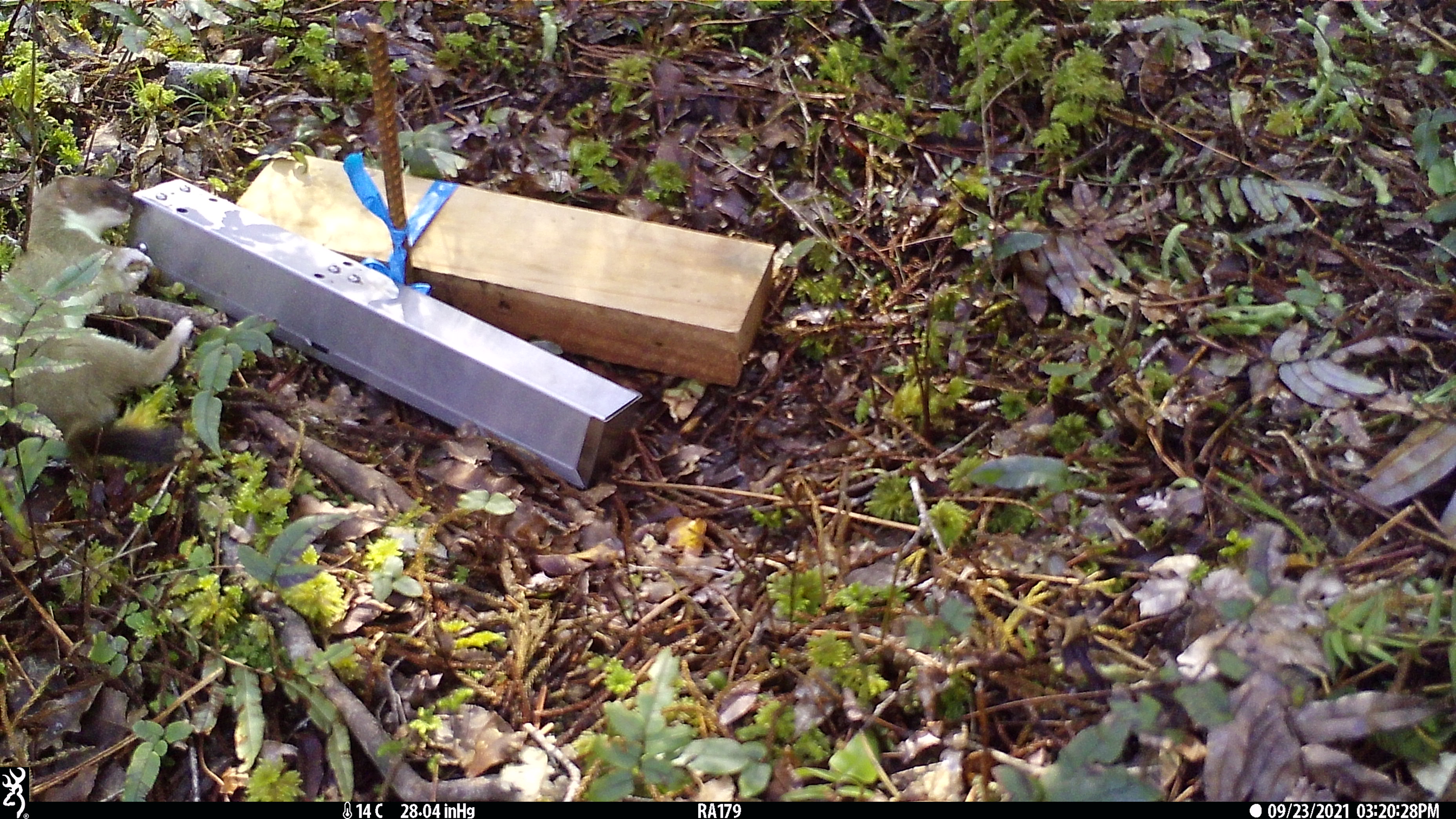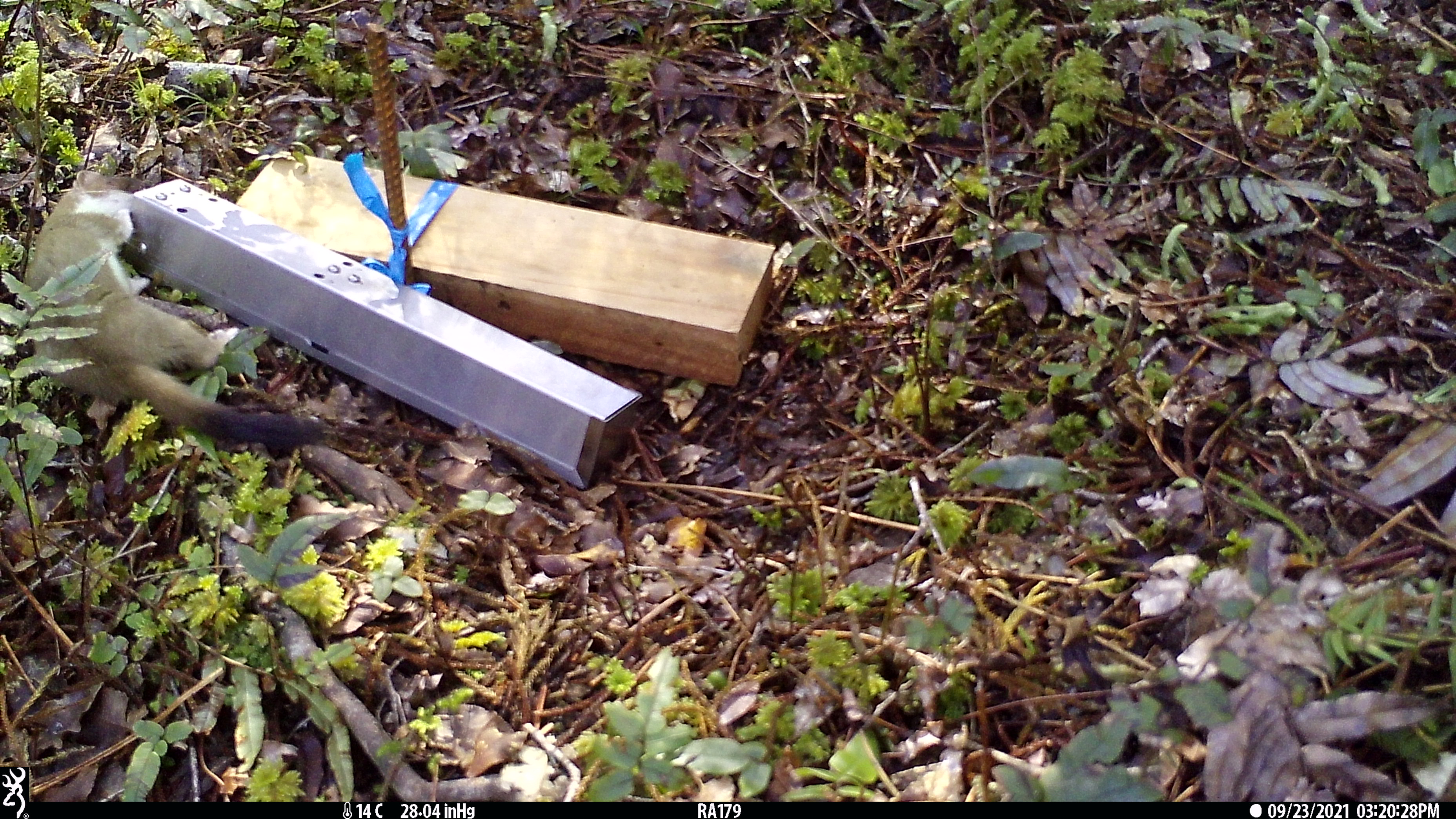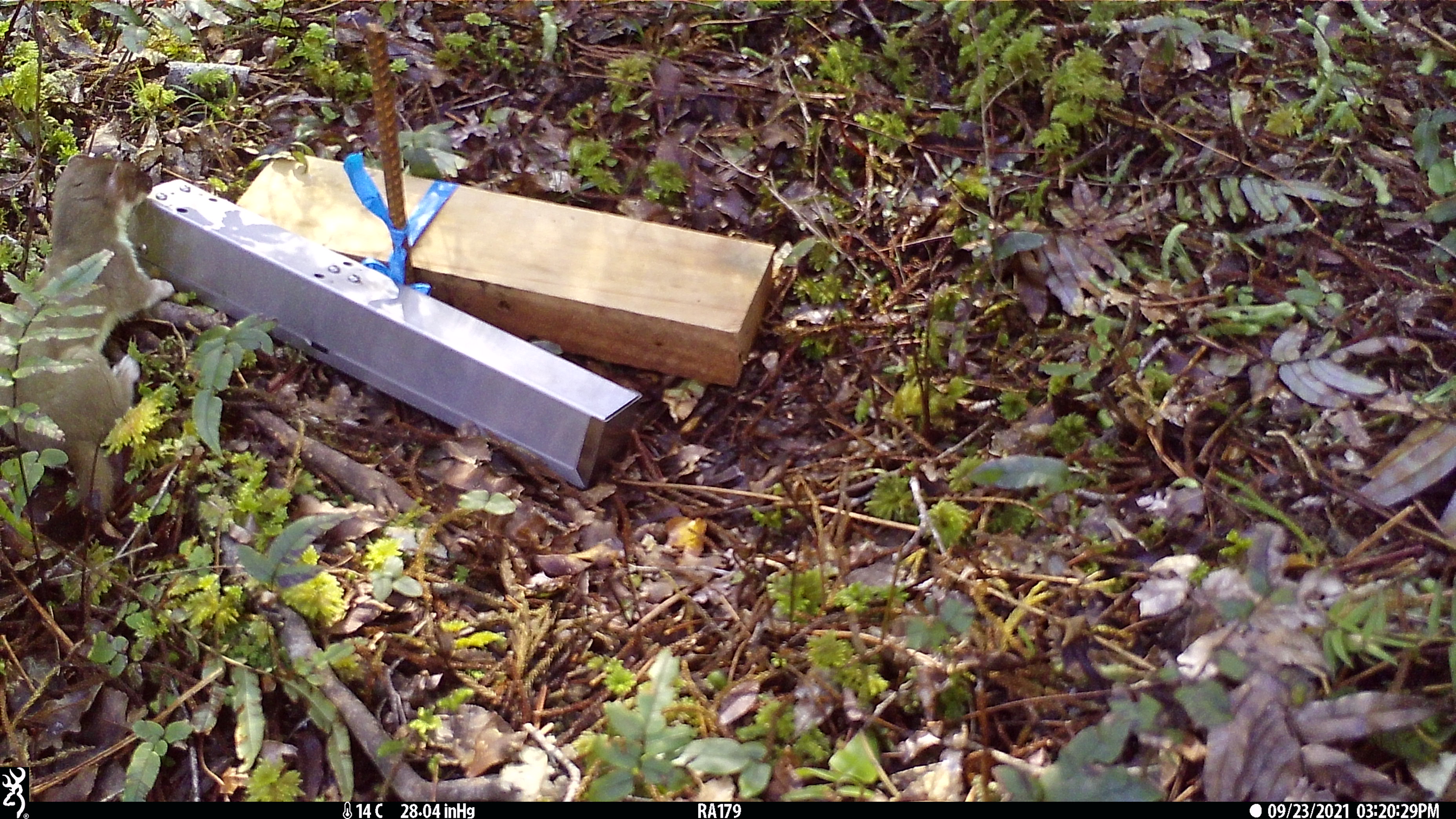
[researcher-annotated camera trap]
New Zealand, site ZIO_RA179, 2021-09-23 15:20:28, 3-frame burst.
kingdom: Animalia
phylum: Chordata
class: Mammalia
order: Carnivora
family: Mustelidae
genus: Mustela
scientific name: Mustela erminea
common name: stoat